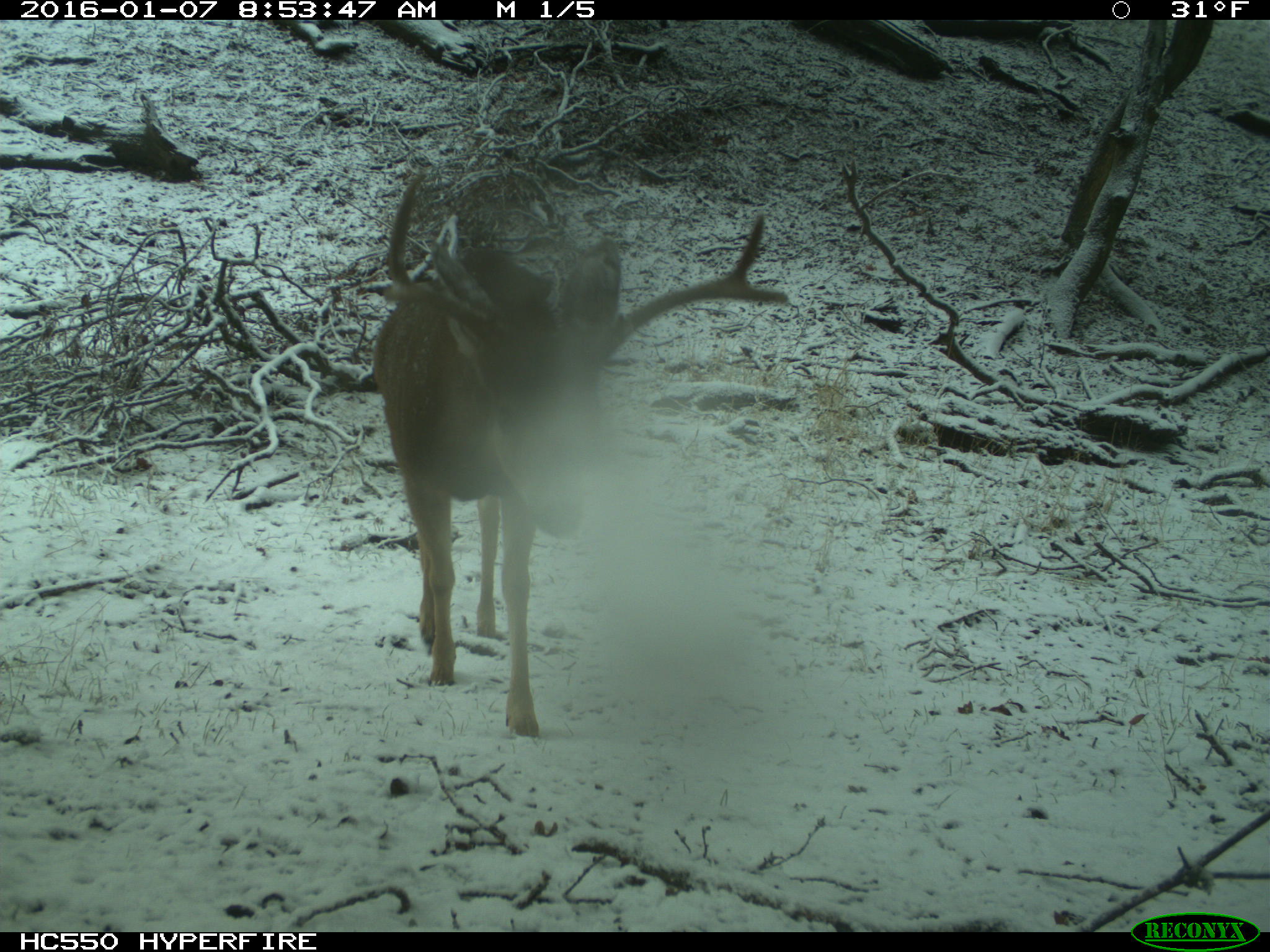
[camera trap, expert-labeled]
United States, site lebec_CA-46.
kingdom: Animalia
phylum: Chordata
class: Mammalia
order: Artiodactyla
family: Cervidae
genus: Odocoileus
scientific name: Odocoileus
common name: deer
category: unidentified deer